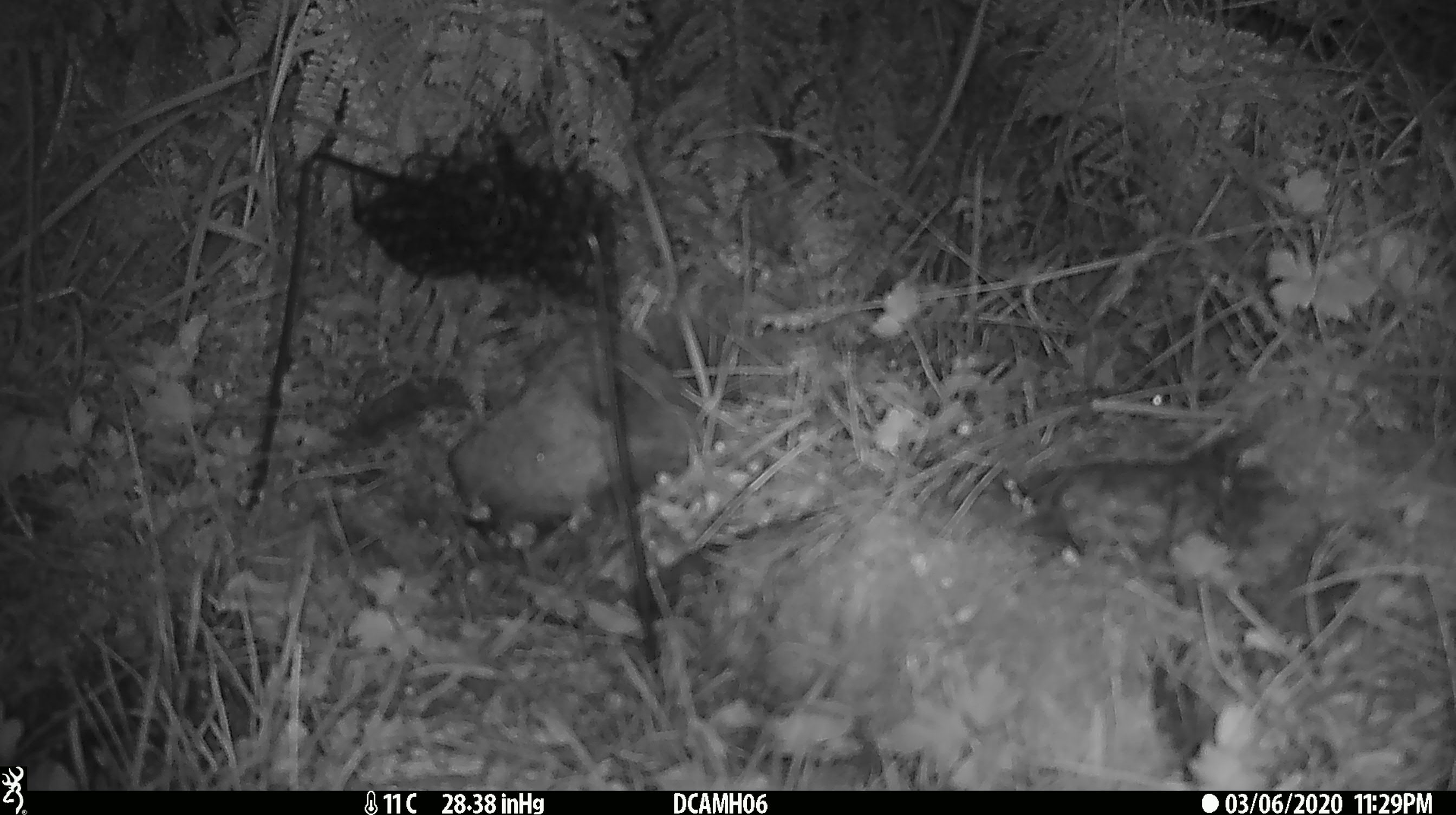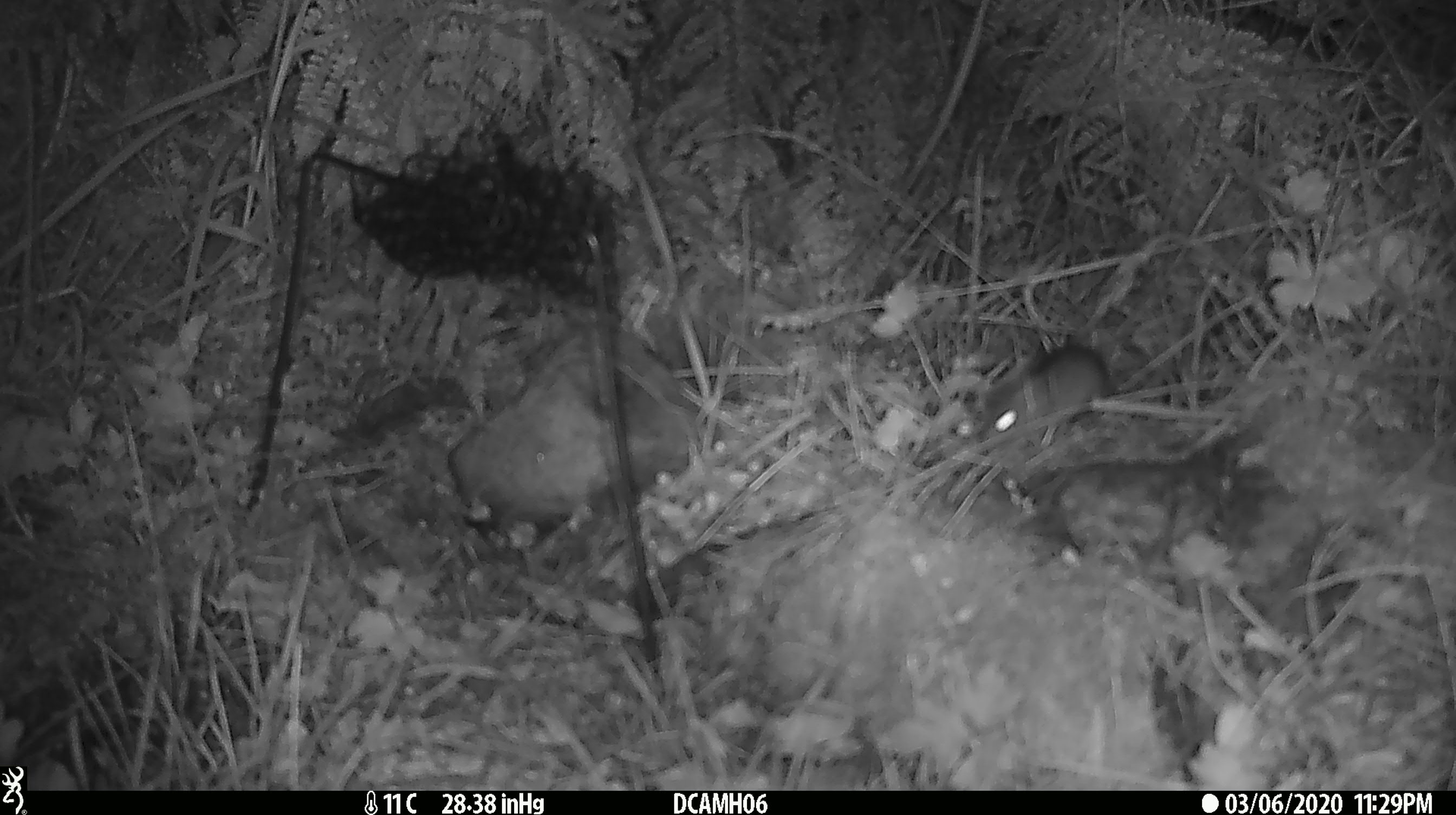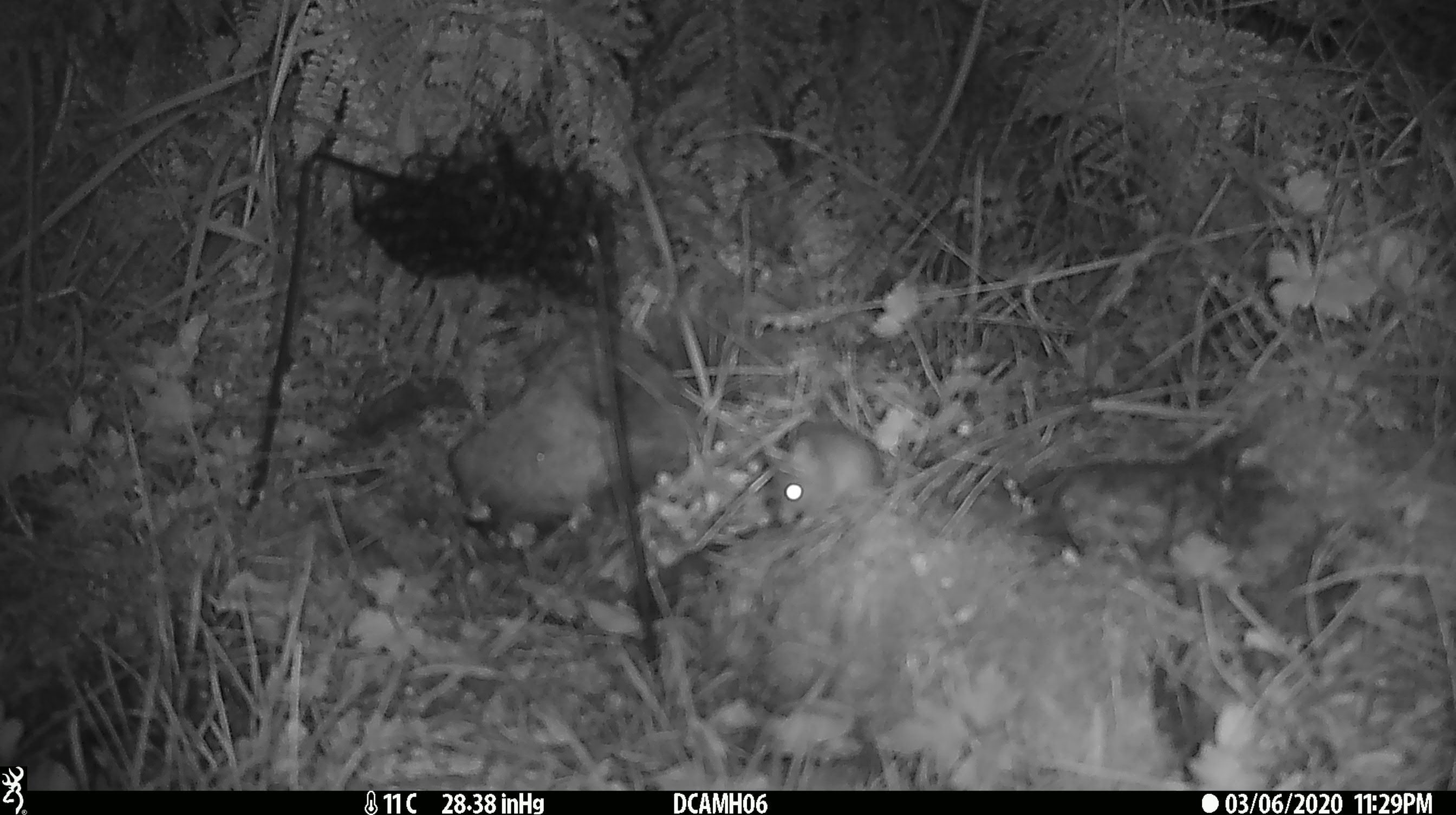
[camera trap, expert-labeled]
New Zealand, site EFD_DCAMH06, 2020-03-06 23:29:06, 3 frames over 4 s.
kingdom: Animalia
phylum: Chordata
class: Mammalia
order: Rodentia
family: Muridae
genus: Mus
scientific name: Mus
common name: mouse